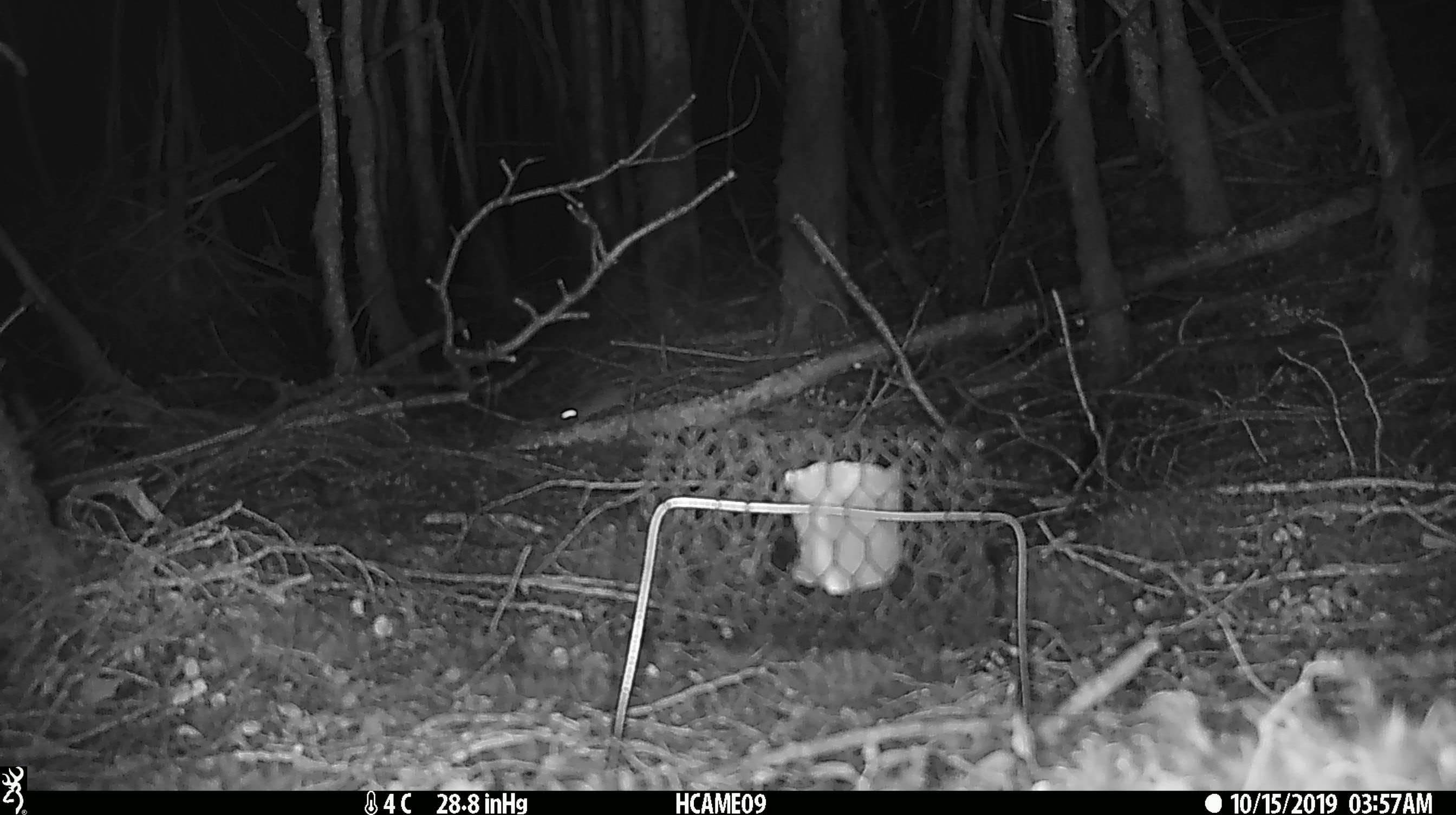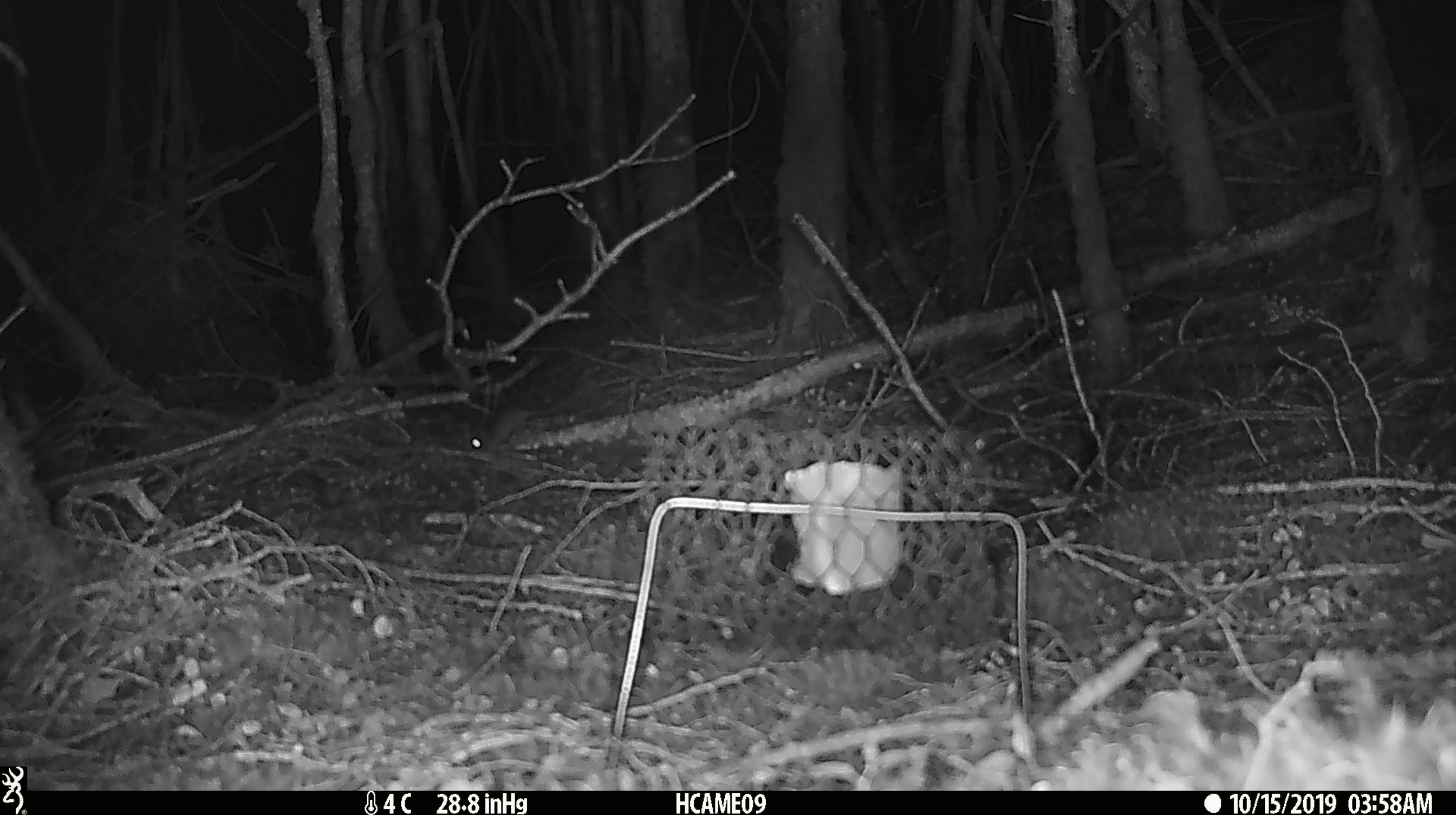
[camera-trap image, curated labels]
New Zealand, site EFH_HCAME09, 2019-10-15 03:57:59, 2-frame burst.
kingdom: Animalia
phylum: Chordata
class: Mammalia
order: Rodentia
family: Muridae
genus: Mus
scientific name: Mus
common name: mouse